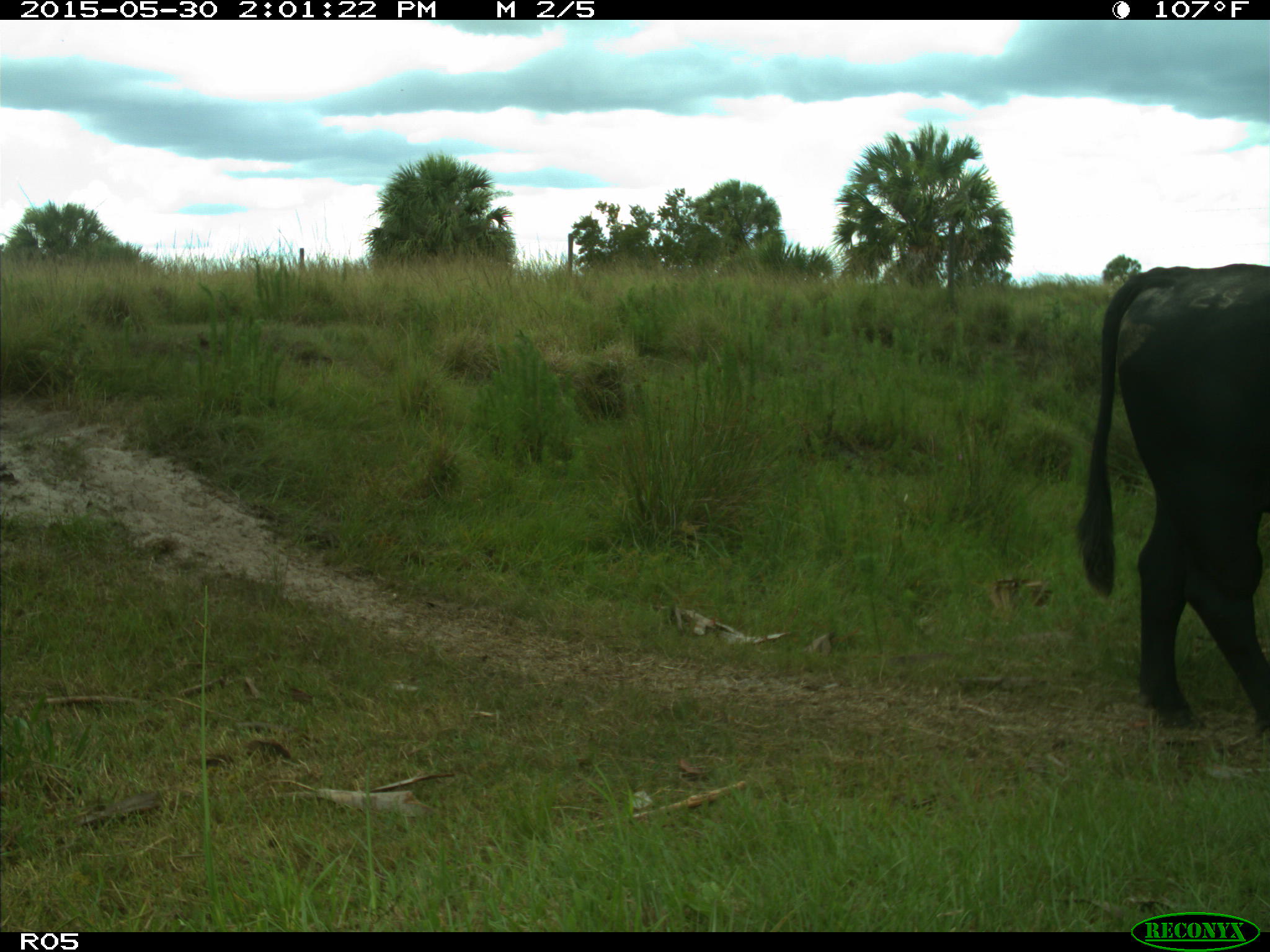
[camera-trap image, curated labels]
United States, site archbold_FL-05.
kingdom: Animalia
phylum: Chordata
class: Mammalia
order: Artiodactyla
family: Bovidae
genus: Bos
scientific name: Bos taurus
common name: domestic cow